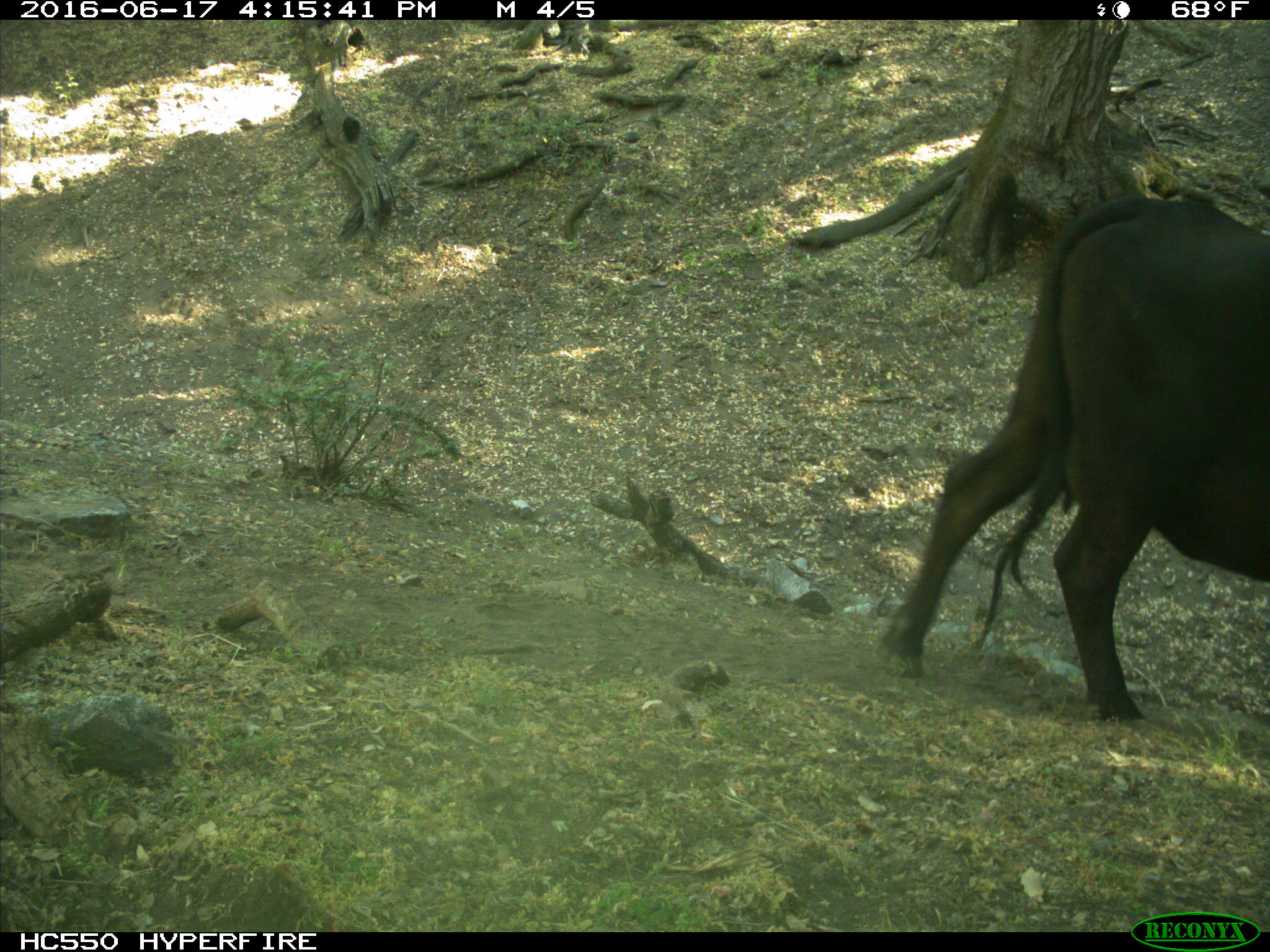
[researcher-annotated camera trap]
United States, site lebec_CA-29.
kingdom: Animalia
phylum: Chordata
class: Mammalia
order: Artiodactyla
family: Bovidae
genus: Bos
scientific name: Bos taurus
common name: domestic cow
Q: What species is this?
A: Bos taurus (domestic cow).